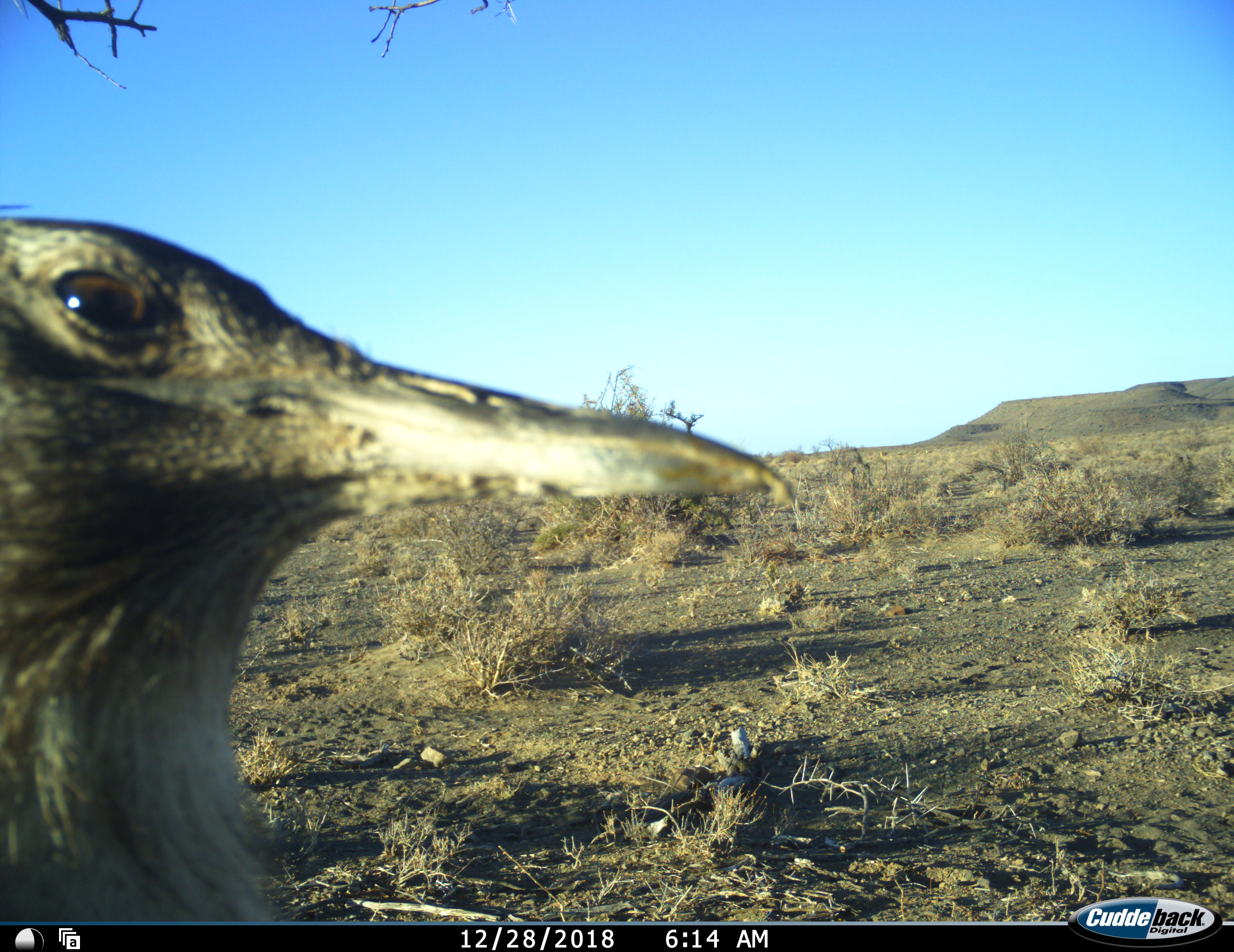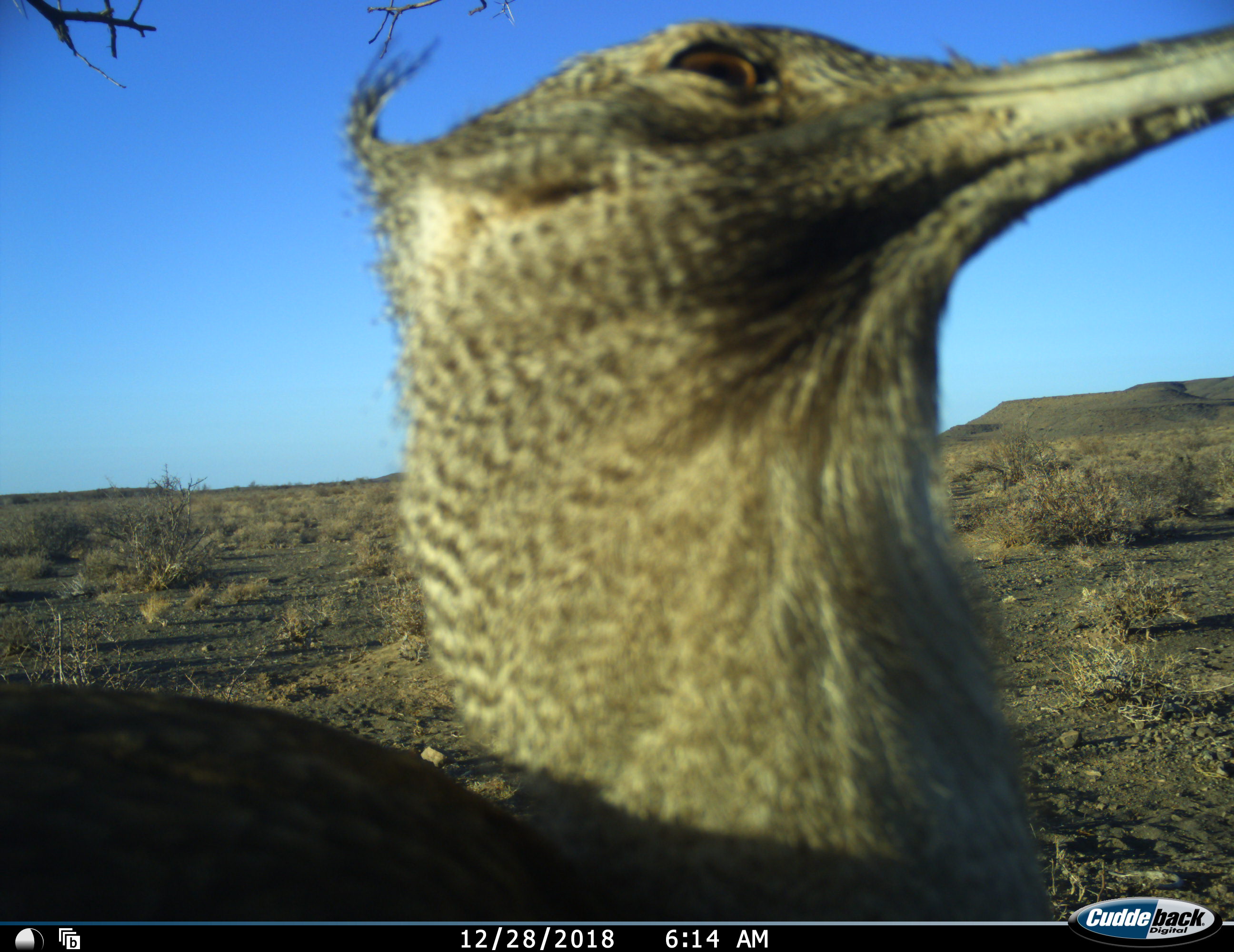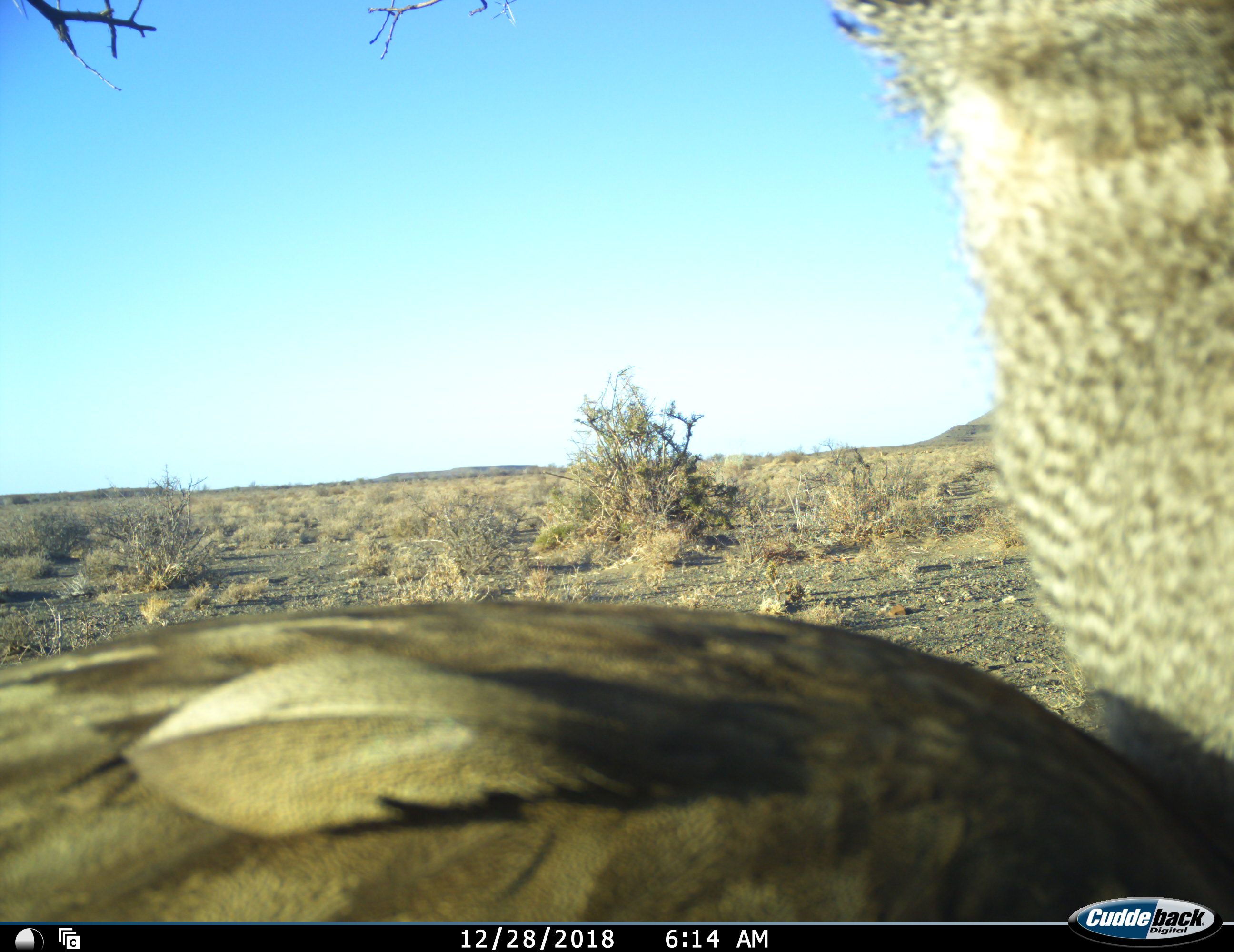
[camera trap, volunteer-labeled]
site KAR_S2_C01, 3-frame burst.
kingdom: Animalia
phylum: Chordata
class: Aves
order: Otidiformes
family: Otididae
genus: Ardeotis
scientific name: Ardeotis kori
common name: kori bustard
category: bustardkori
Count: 1.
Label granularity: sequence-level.